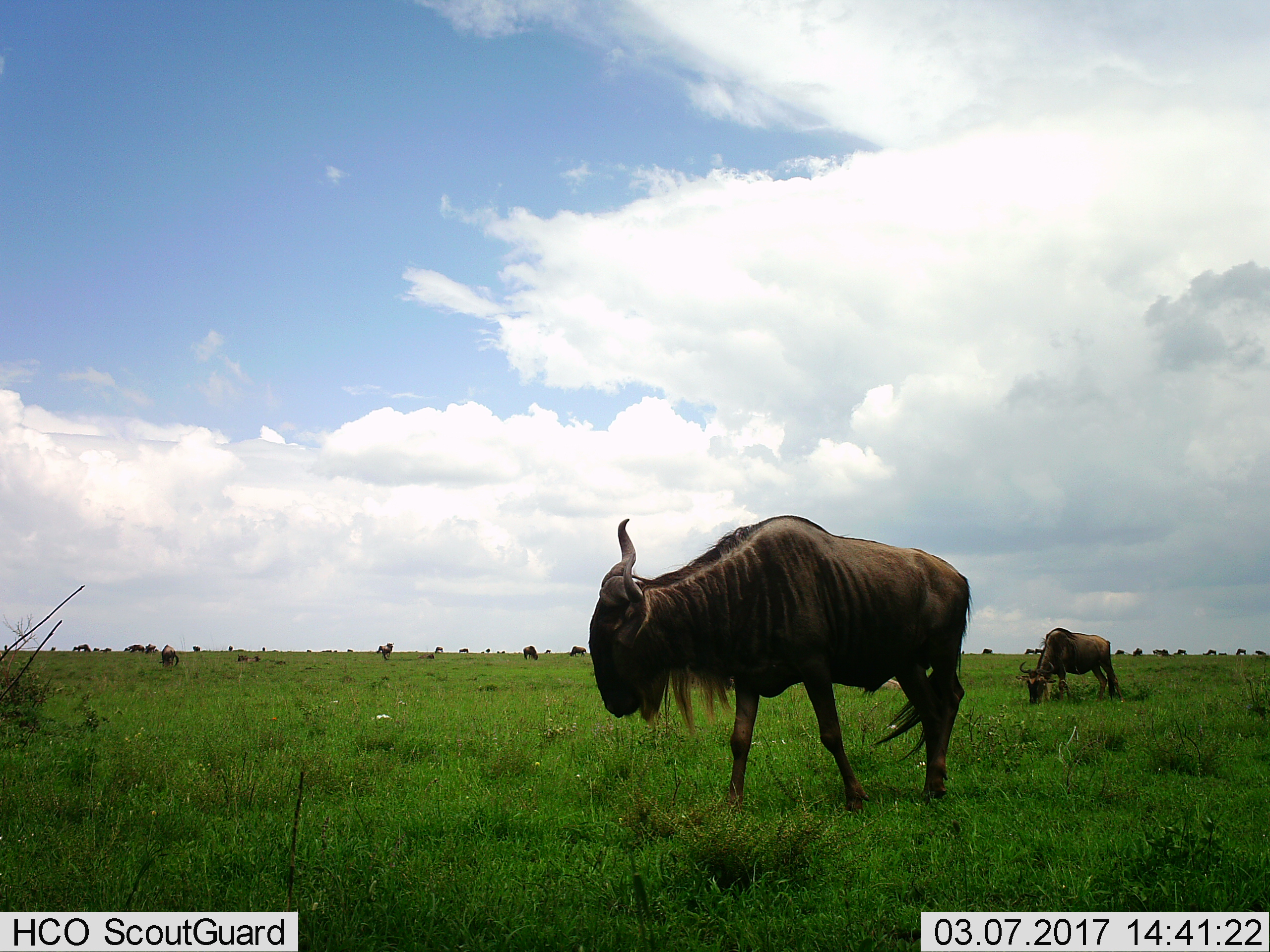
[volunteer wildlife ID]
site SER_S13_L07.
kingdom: Animalia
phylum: Chordata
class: Mammalia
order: Artiodactyla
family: Bovidae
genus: Connochaetes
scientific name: Connochaetes taurinus taurinus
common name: blue wildebeest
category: wildebeestblue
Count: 5.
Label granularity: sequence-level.